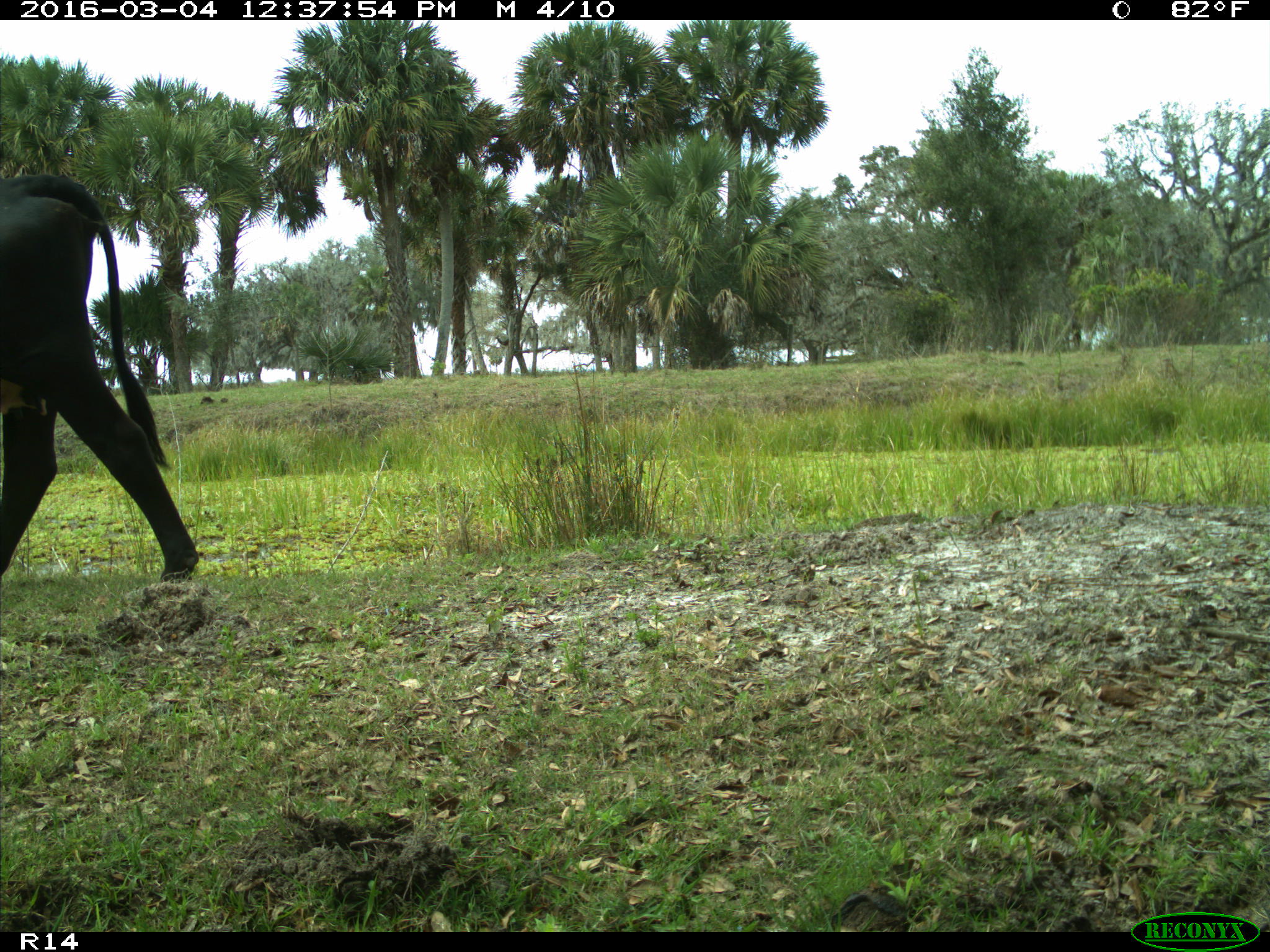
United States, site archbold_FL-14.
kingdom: Animalia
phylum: Chordata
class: Mammalia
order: Artiodactyla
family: Bovidae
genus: Bos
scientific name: Bos taurus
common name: domestic cow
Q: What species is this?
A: Bos taurus (domestic cow).